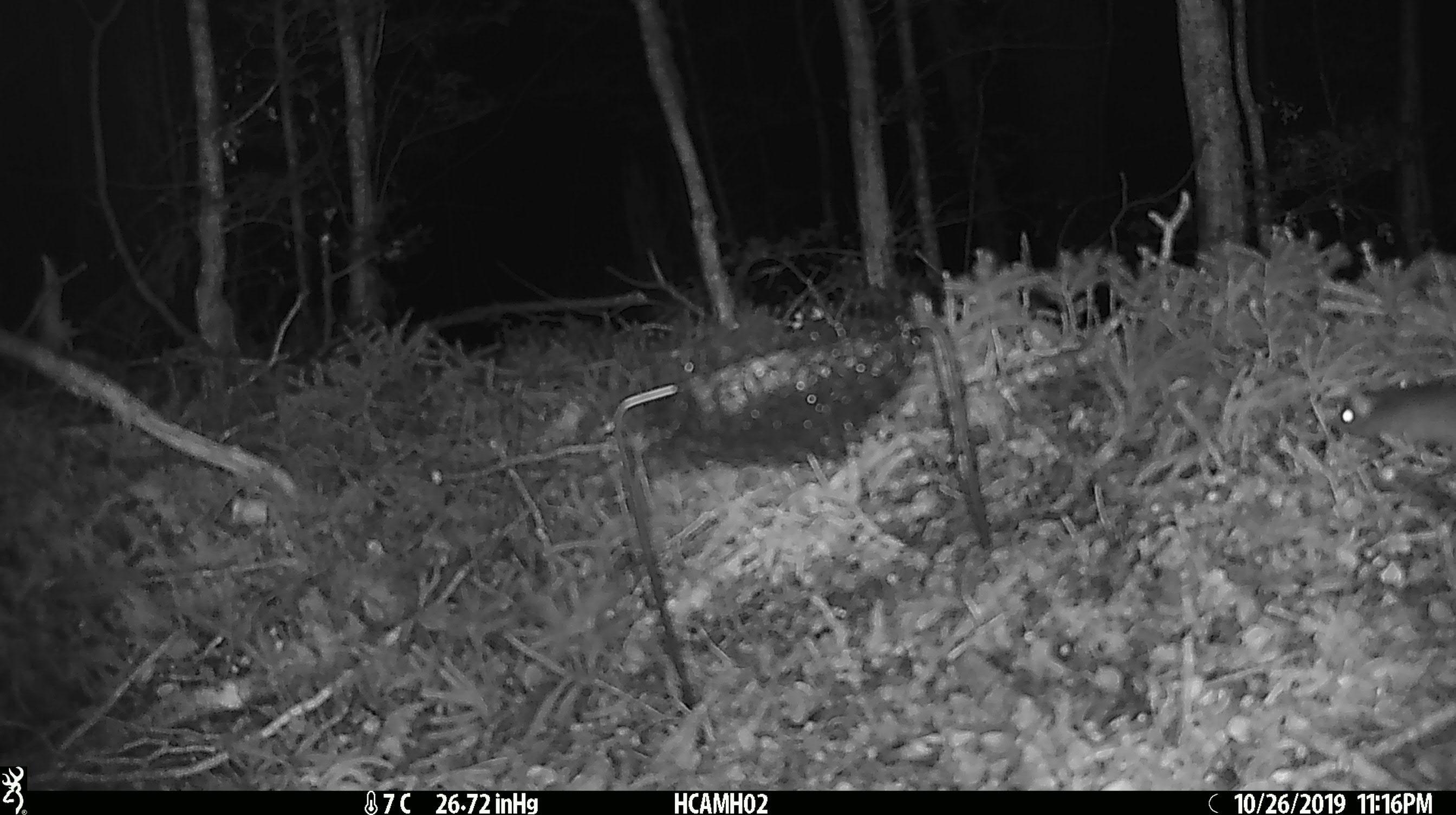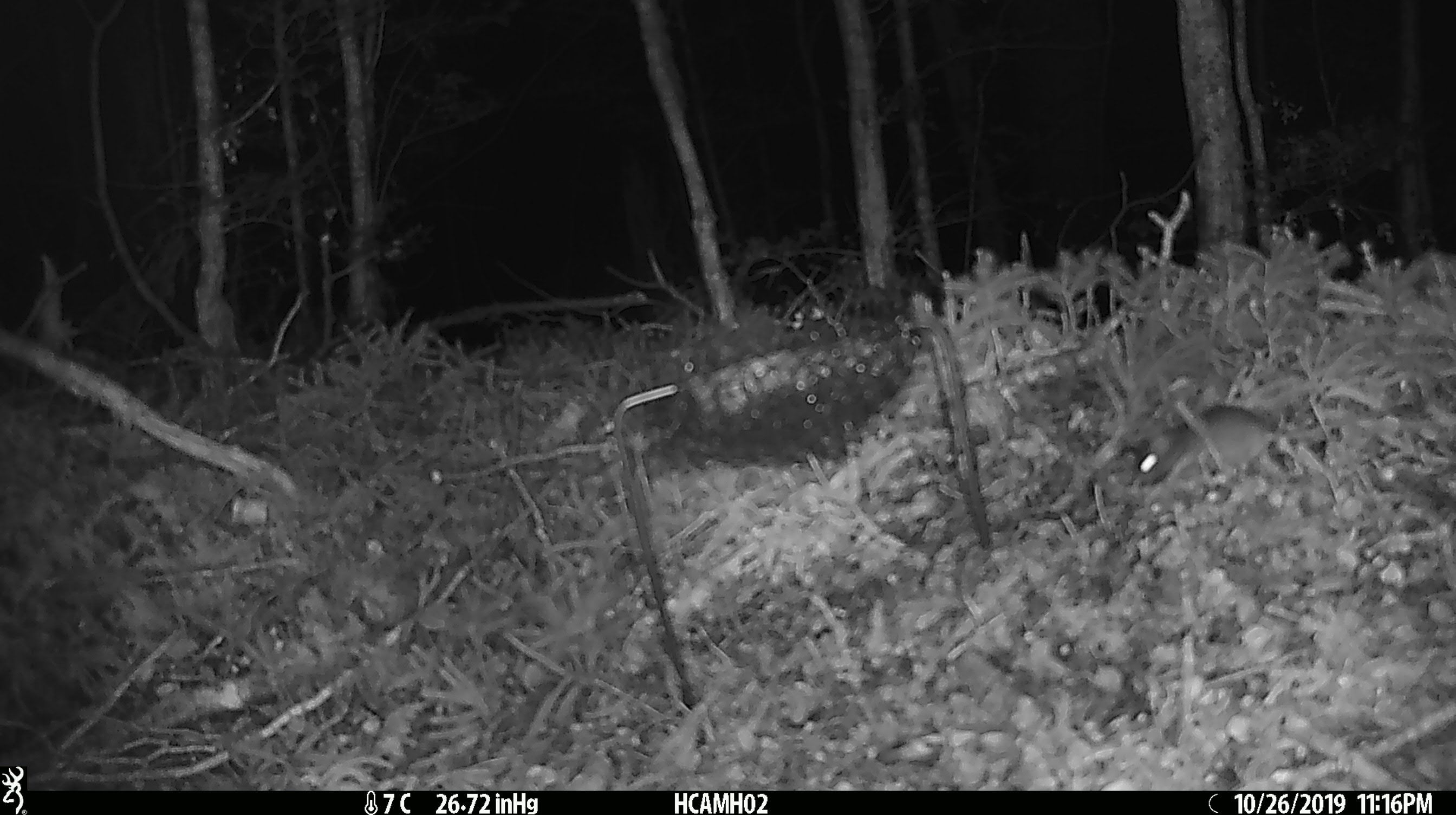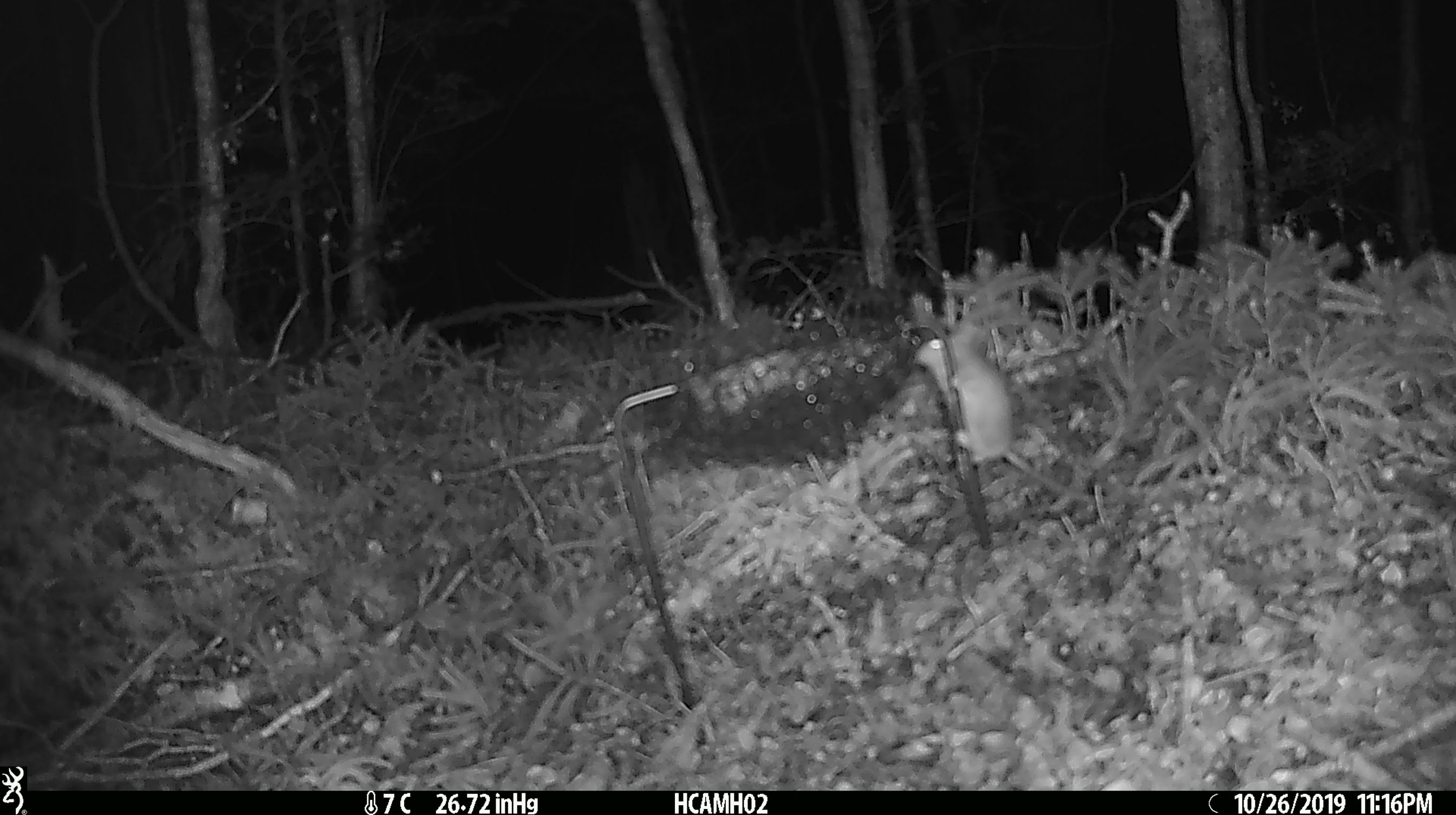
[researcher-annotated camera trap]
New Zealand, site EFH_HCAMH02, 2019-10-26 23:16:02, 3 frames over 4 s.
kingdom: Animalia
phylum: Chordata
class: Mammalia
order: Rodentia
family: Muridae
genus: Mus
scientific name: Mus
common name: mouse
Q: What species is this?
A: Mouse (Mus).